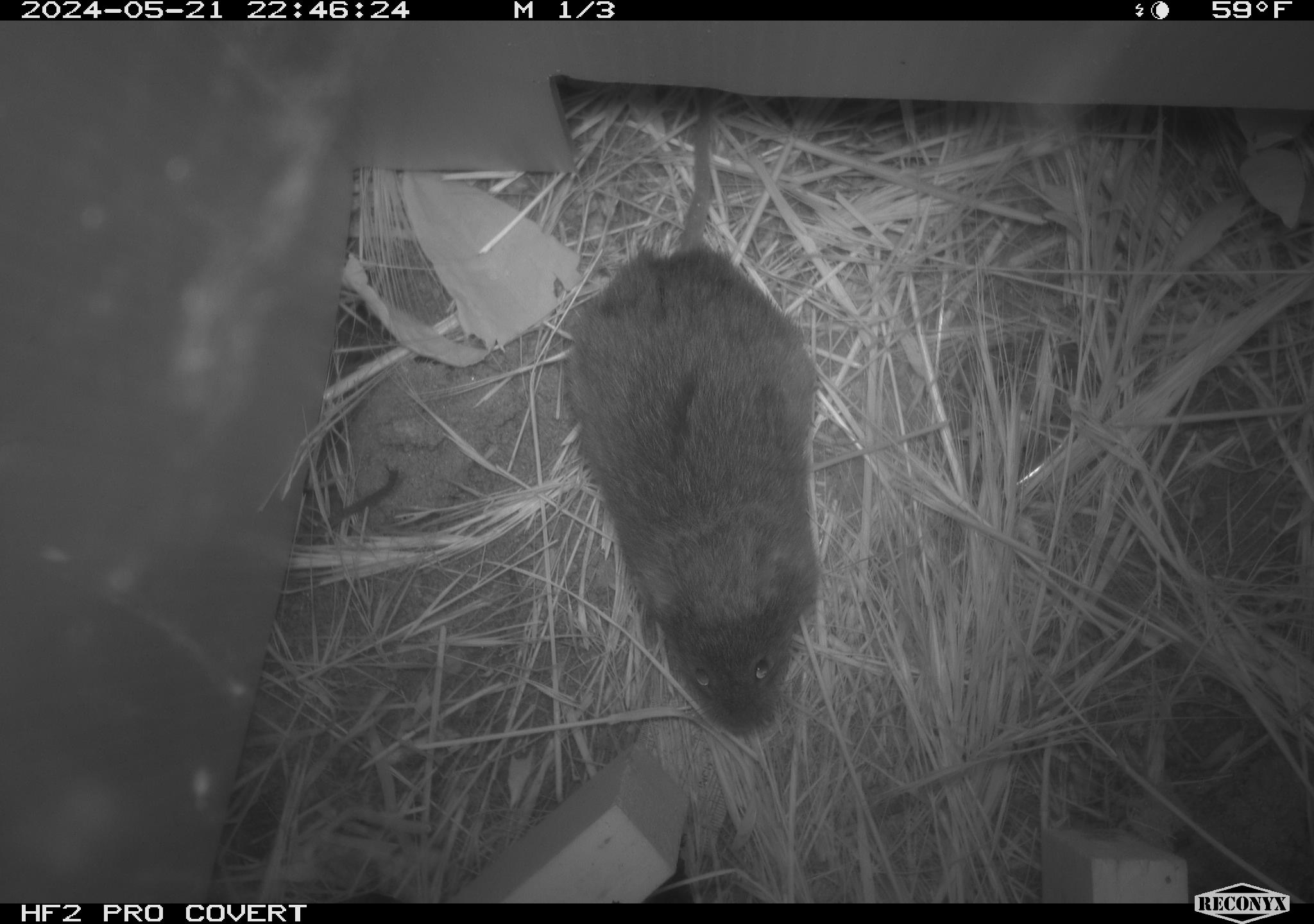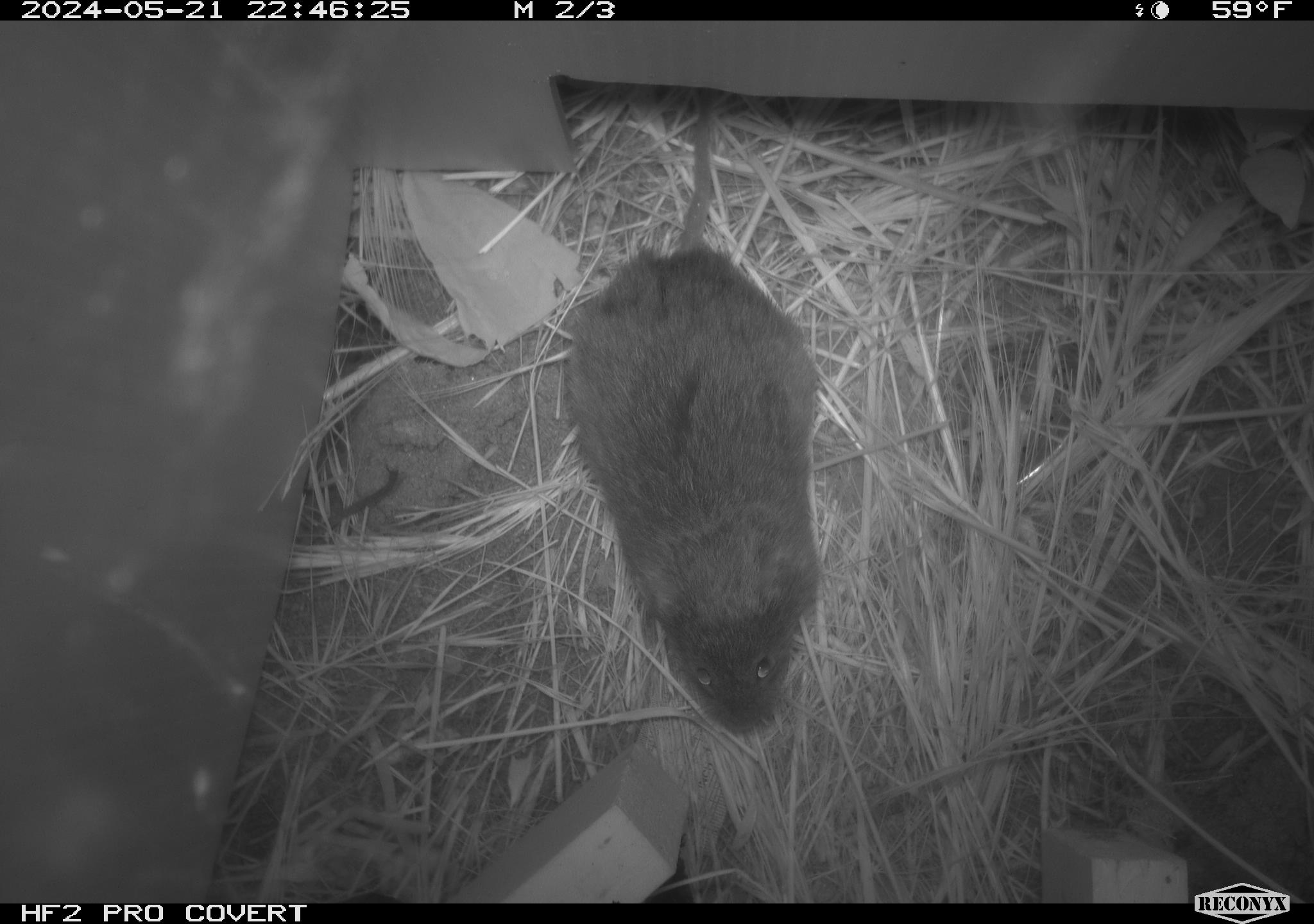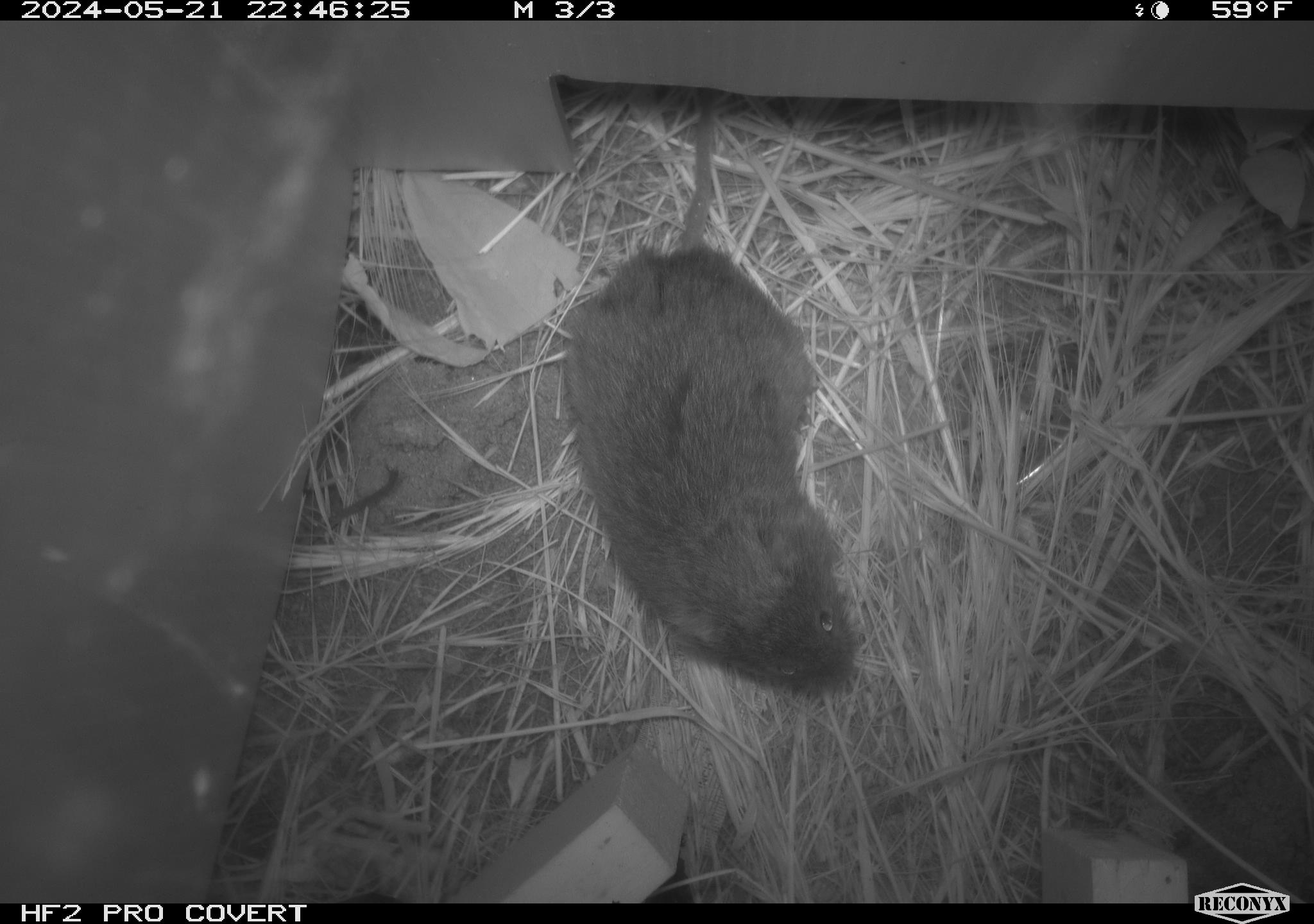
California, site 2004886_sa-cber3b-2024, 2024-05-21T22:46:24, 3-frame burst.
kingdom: Animalia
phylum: Chordata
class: Mammalia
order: Rodentia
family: Cricetidae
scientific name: Arvicolinae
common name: voles, lemmings, and muskrats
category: arvicolinae subfamily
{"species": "arvicolinae subfamily (voles, lemmings, and muskrats) (Arvicolinae)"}